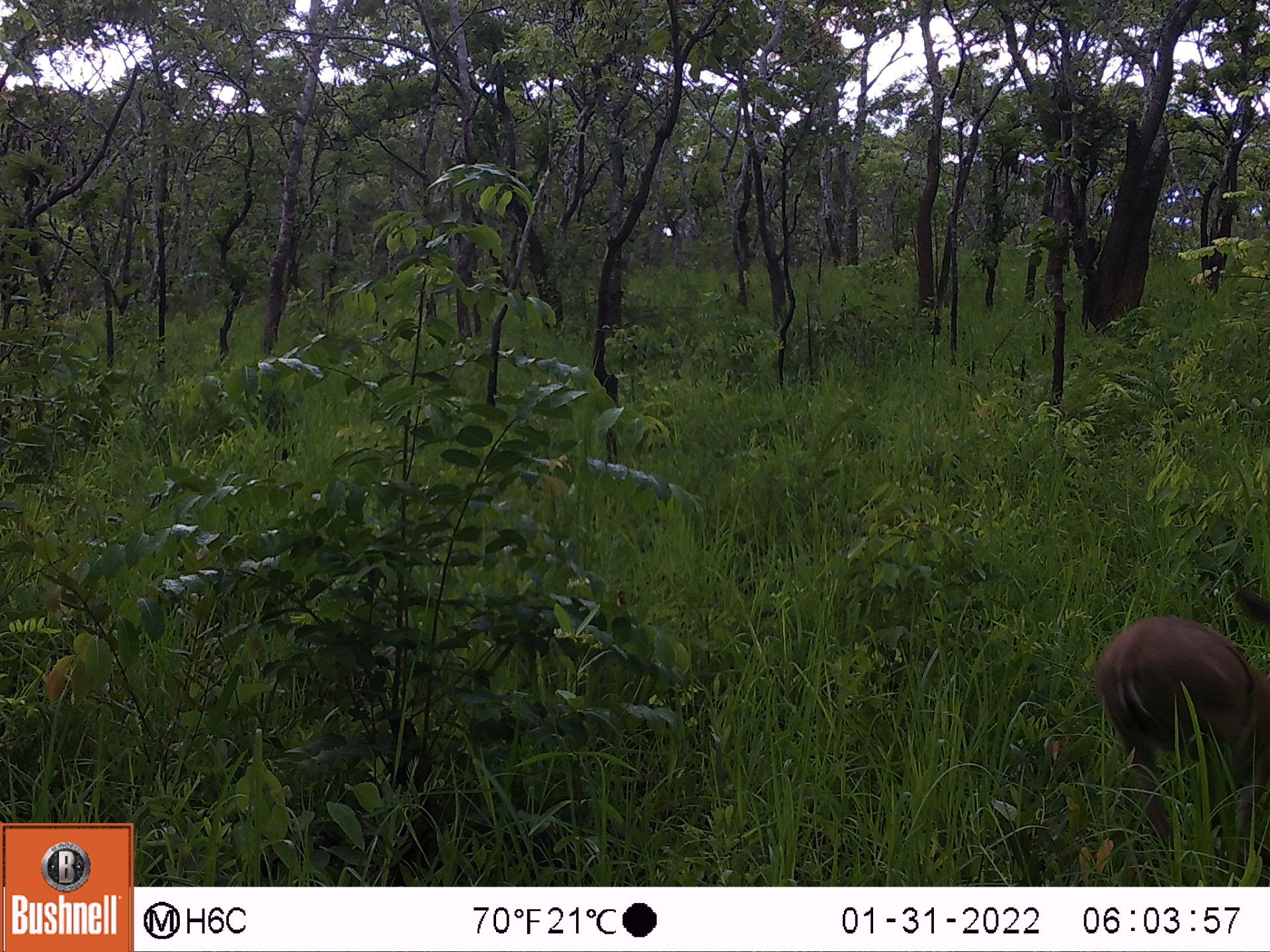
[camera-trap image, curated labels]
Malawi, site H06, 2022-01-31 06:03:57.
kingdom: Animalia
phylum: Chordata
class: Mammalia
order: Artiodactyla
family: Bovidae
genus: Sylvicapra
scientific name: Sylvicapra grimmia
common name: common duiker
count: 1